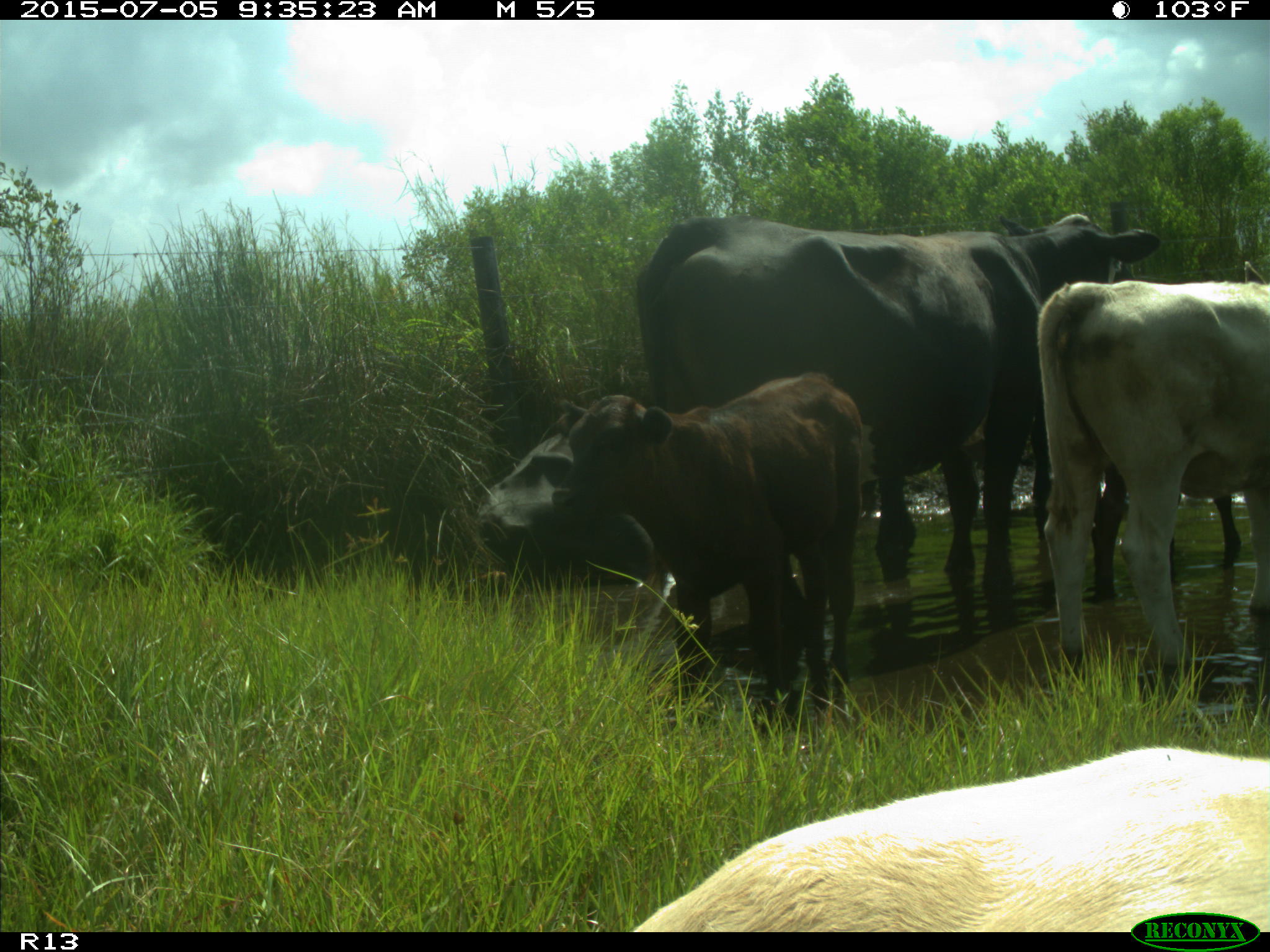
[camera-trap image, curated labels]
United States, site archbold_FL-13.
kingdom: Animalia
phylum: Chordata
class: Mammalia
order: Artiodactyla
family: Bovidae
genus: Bos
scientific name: Bos taurus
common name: domestic cow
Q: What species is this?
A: Bos taurus (domestic cow).